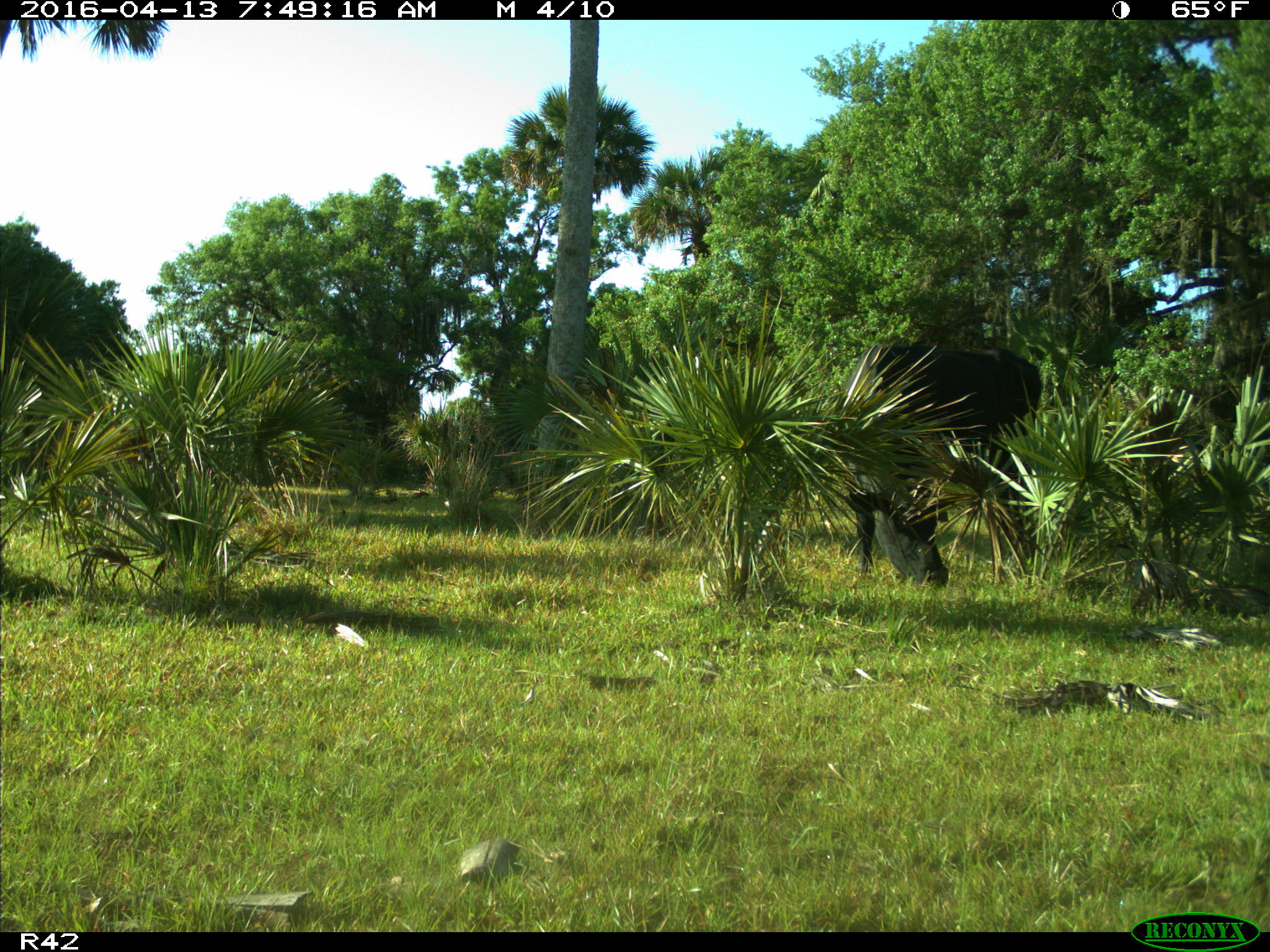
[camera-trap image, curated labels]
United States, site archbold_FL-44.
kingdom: Animalia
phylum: Chordata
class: Mammalia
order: Artiodactyla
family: Bovidae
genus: Bos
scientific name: Bos taurus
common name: domestic cow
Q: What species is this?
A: Bos taurus (domestic cow).